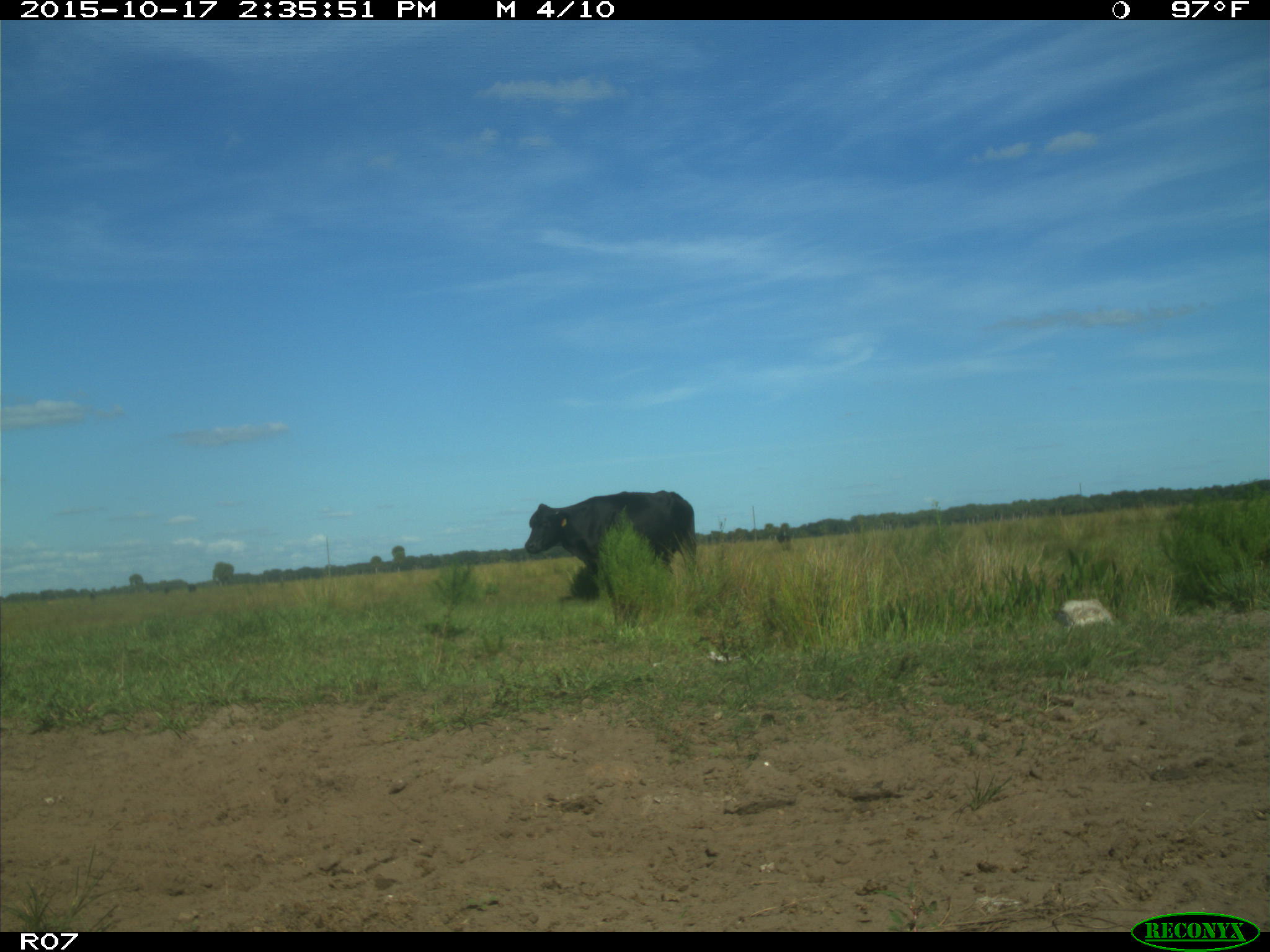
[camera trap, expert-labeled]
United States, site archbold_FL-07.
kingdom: Animalia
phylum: Chordata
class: Mammalia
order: Artiodactyla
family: Bovidae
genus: Bos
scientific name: Bos taurus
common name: domestic cow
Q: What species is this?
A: Bos taurus (domestic cow).